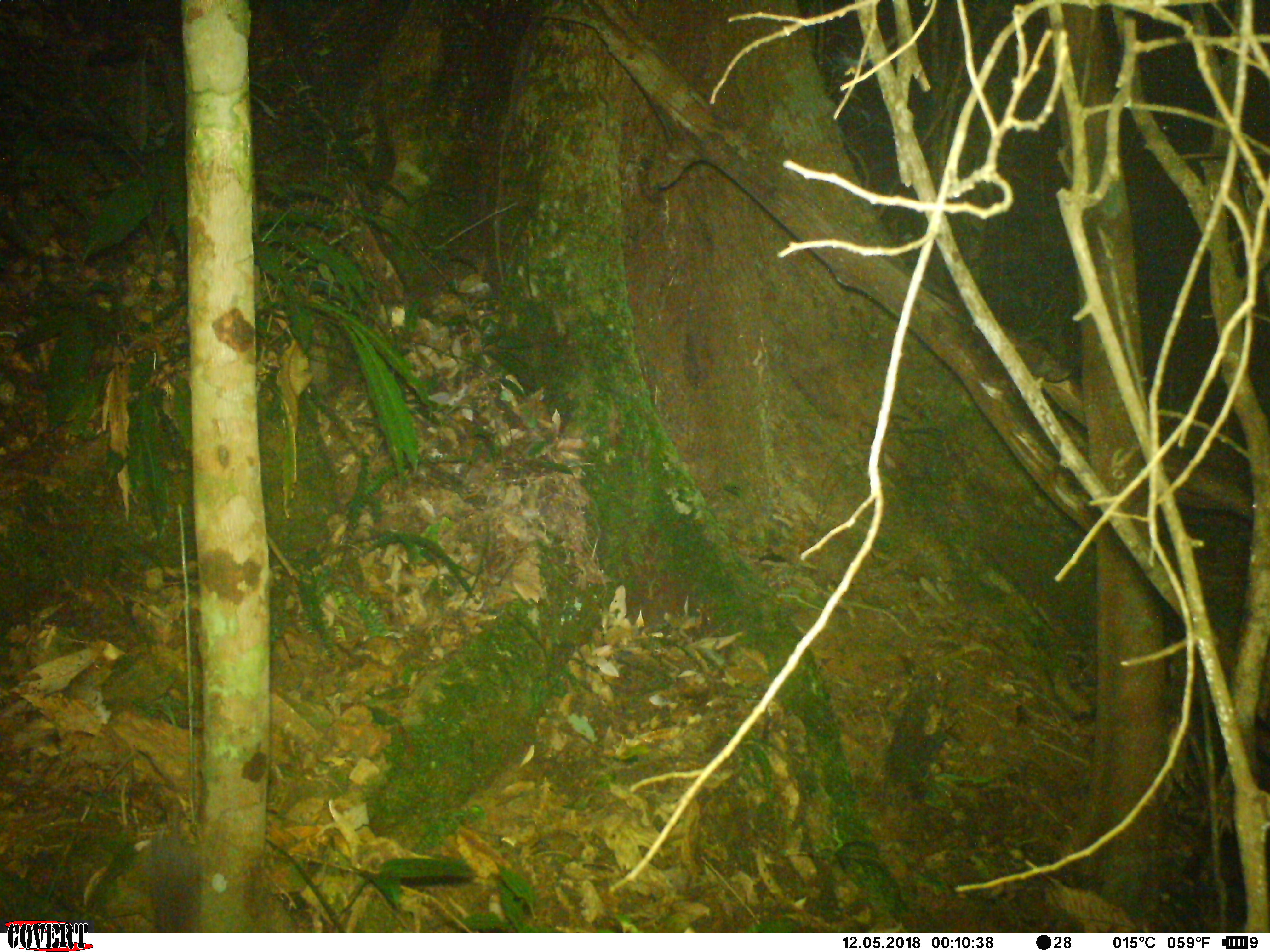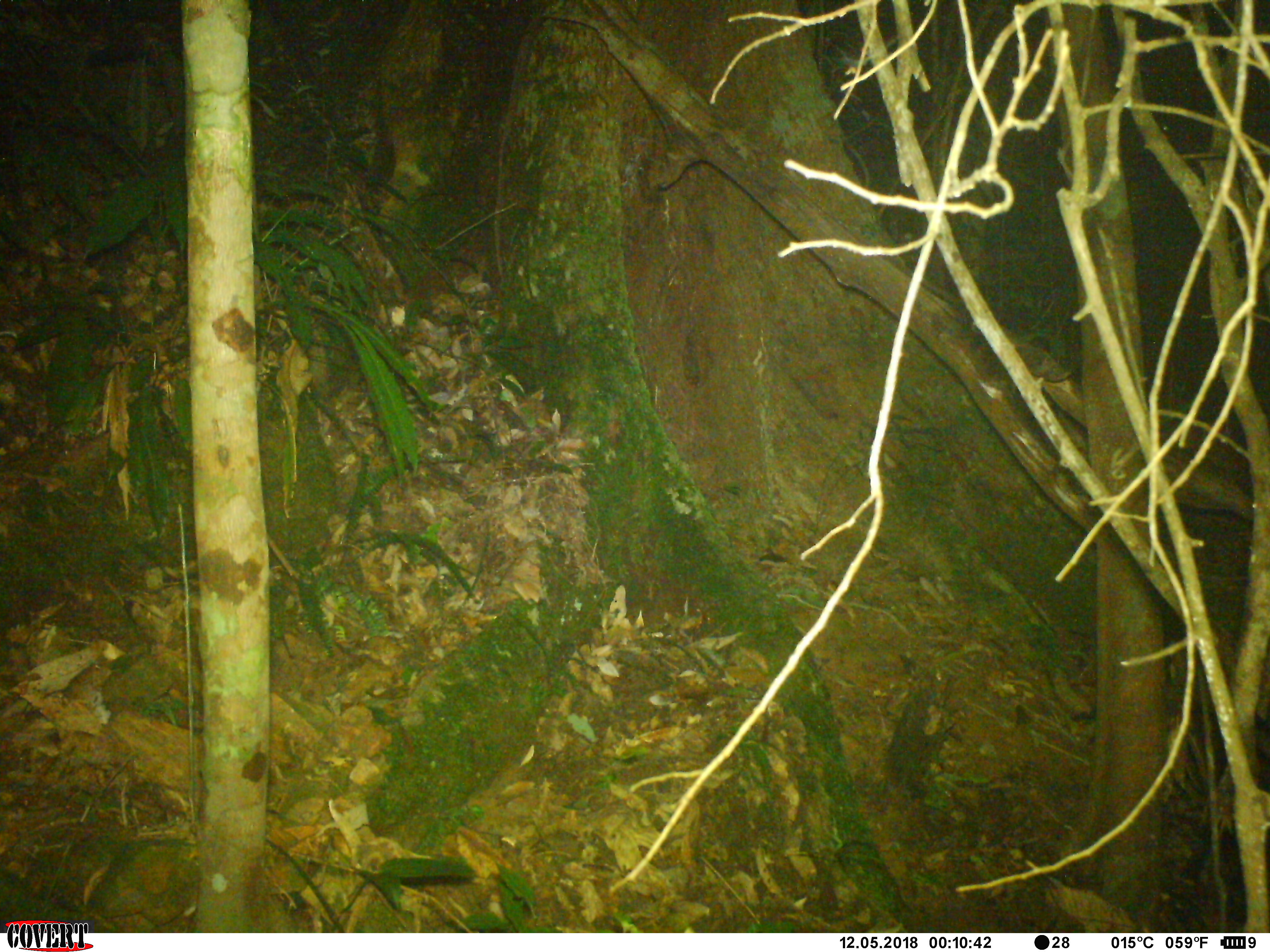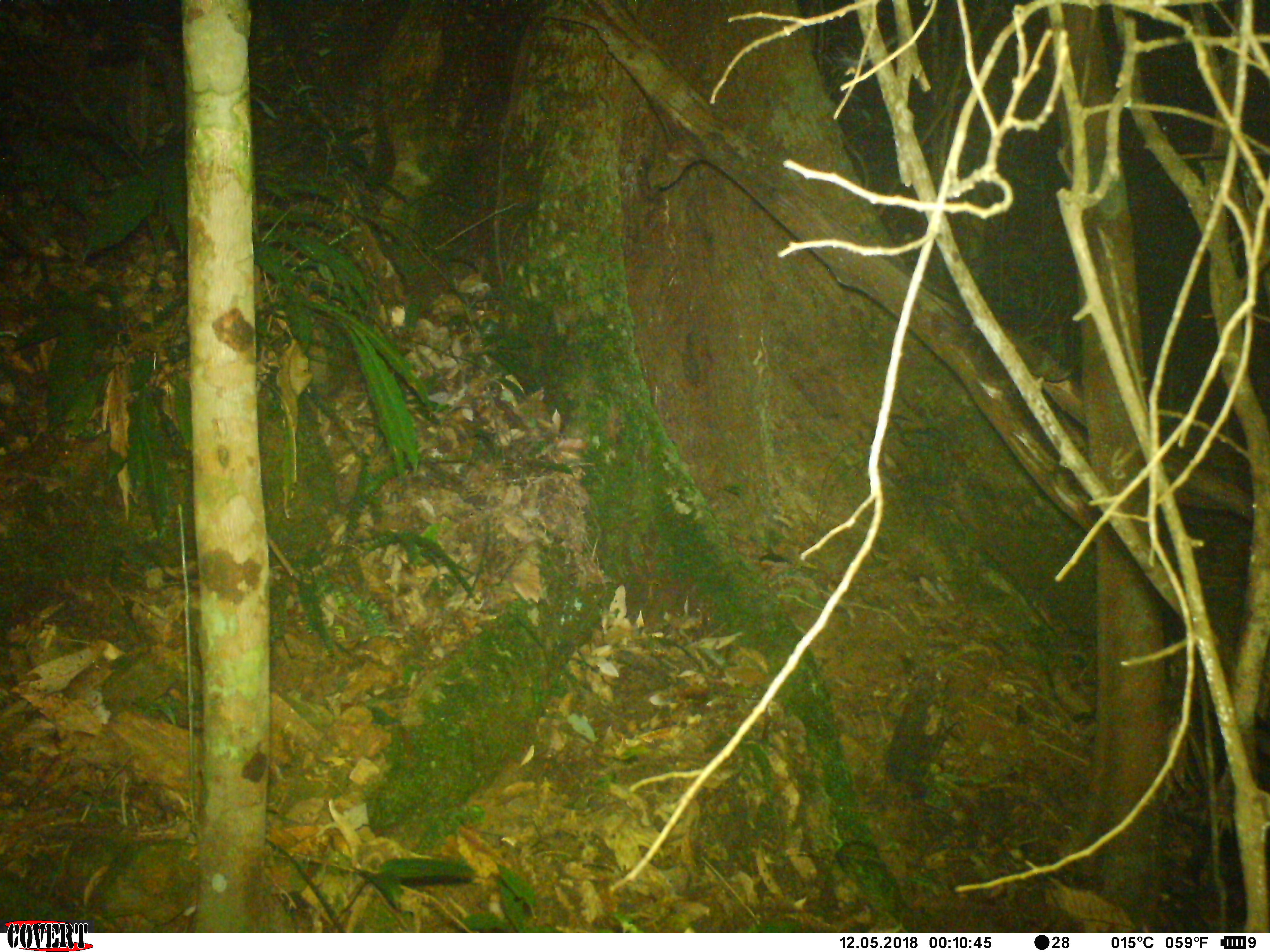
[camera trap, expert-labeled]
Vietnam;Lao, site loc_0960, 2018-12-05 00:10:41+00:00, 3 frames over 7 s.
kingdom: Animalia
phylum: Chordata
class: Mammalia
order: Rodentia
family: Muridae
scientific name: Muridae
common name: old-world mice and rats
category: unidentified murid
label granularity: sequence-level